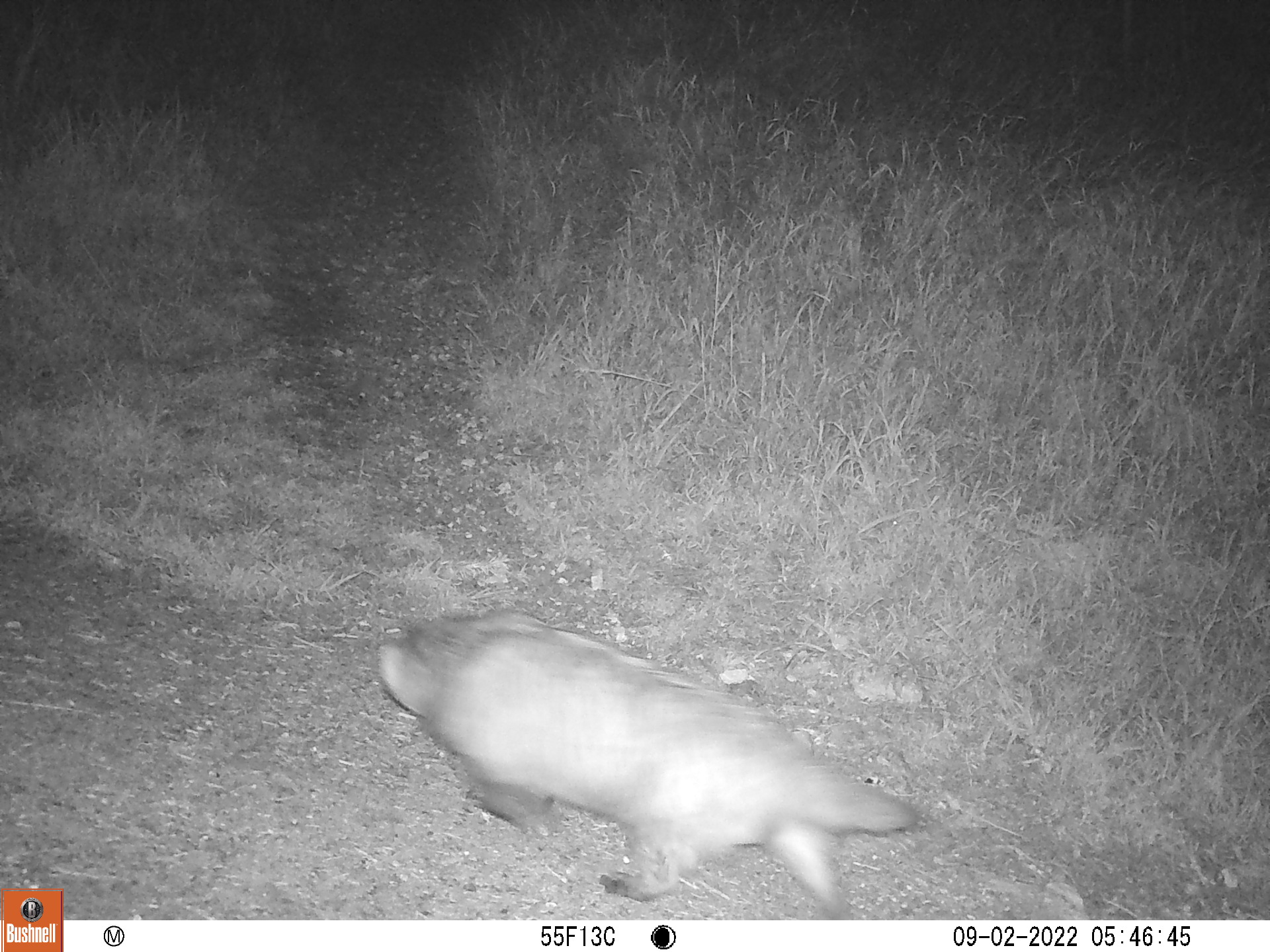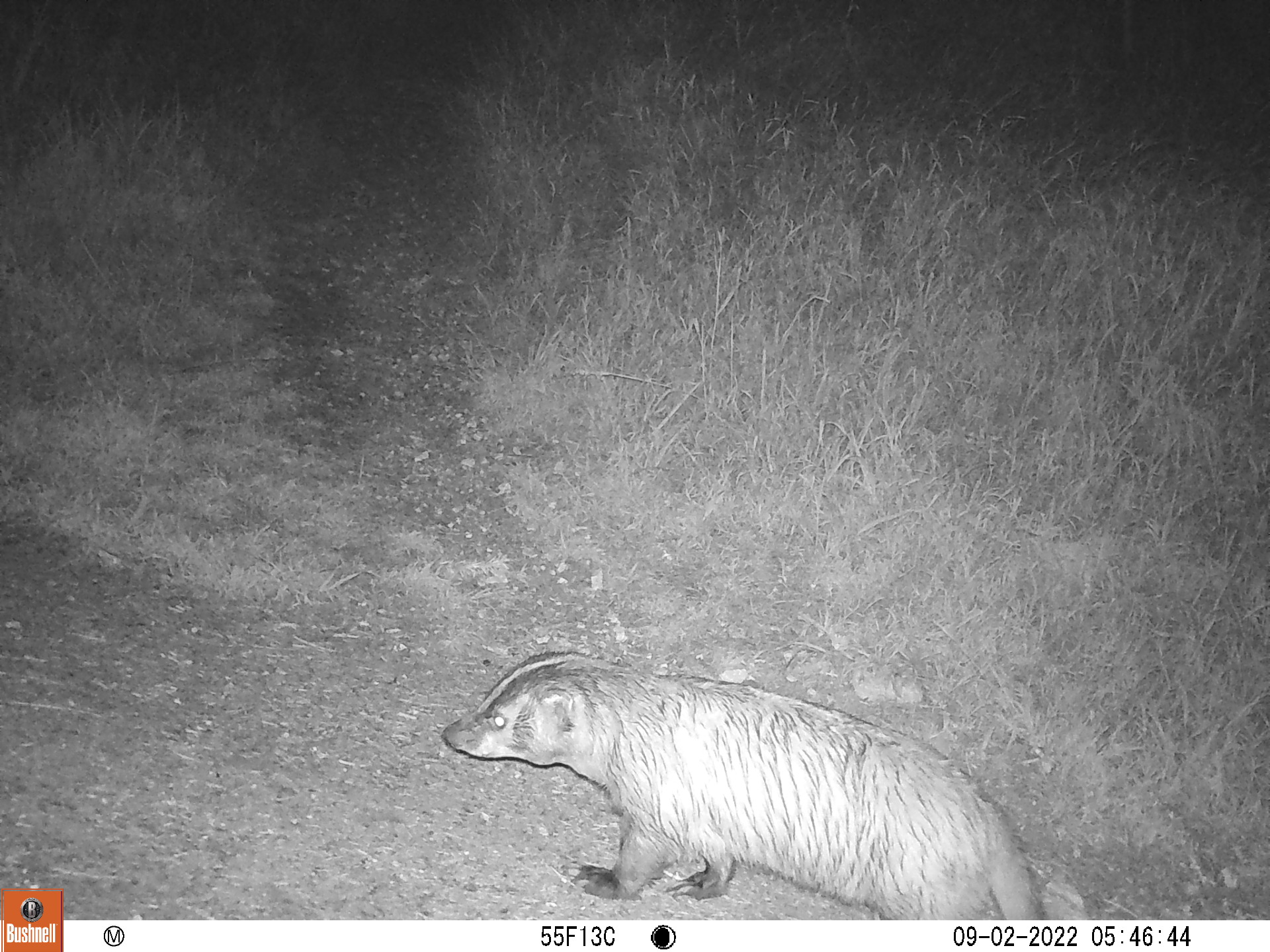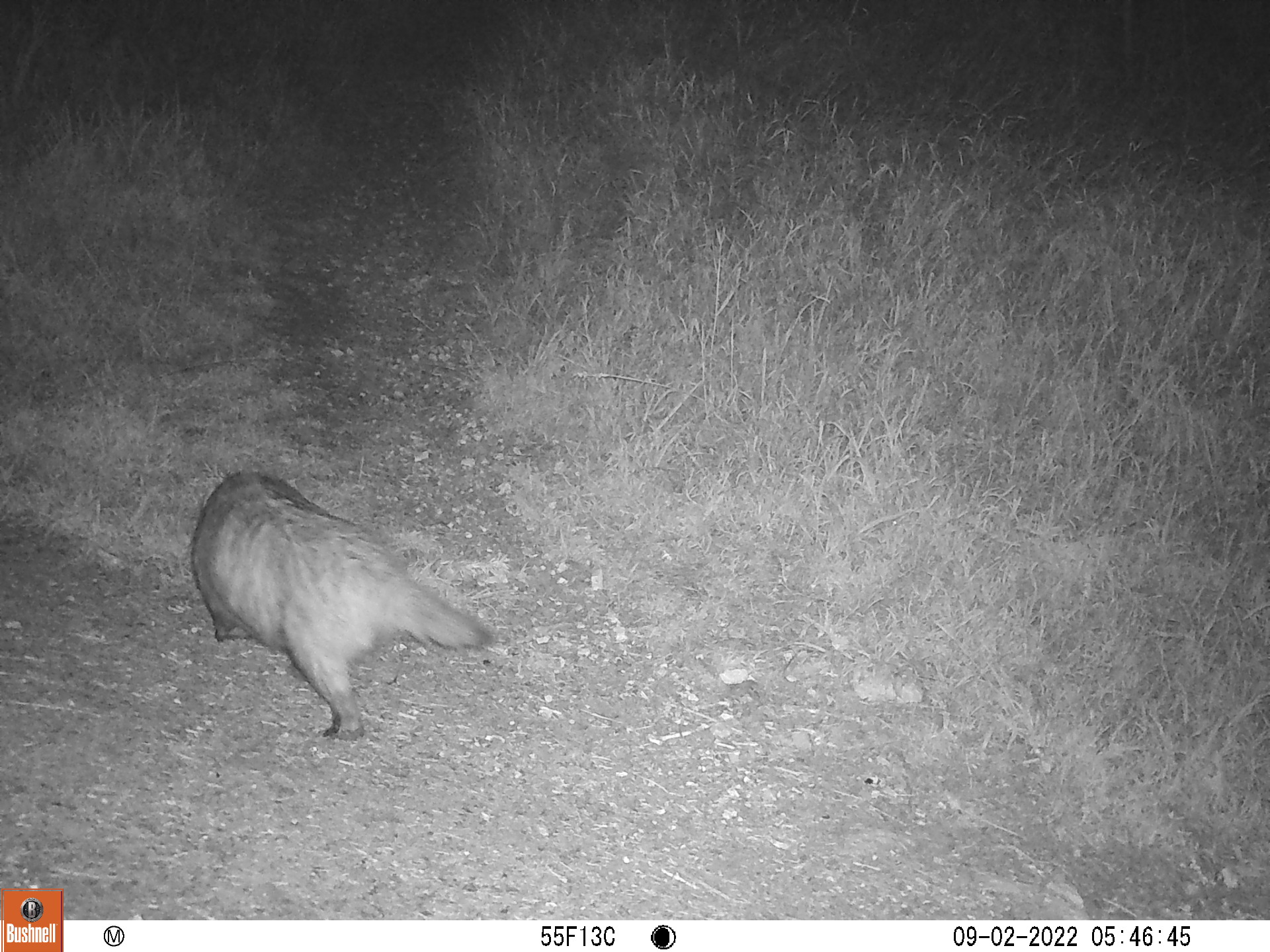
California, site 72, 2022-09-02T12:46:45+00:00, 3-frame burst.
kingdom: Animalia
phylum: Chordata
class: Mammalia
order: Carnivora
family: Mustelidae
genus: Taxidea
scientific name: Taxidea taxus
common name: american badger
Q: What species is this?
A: American badger (Taxidea taxus).